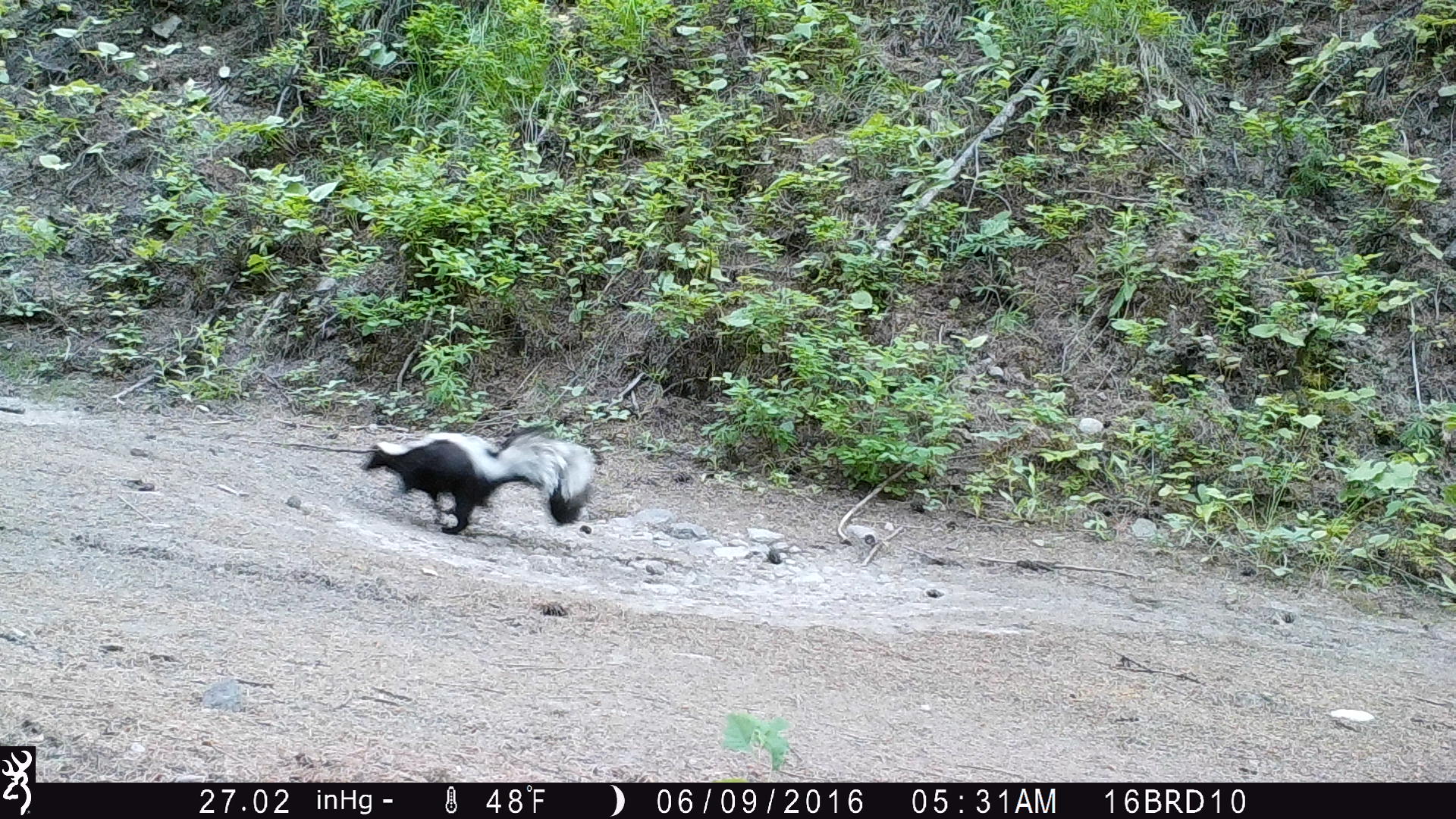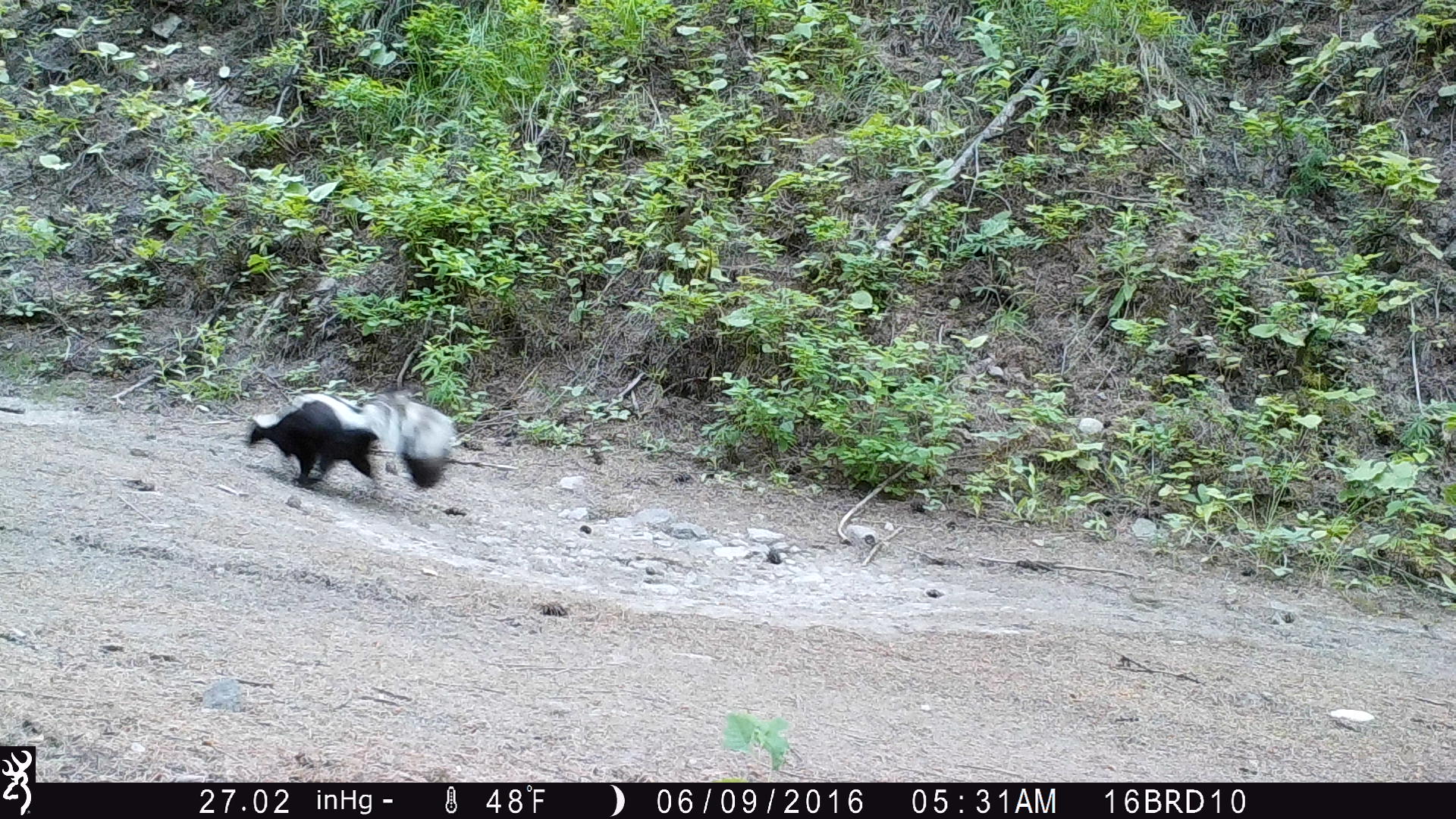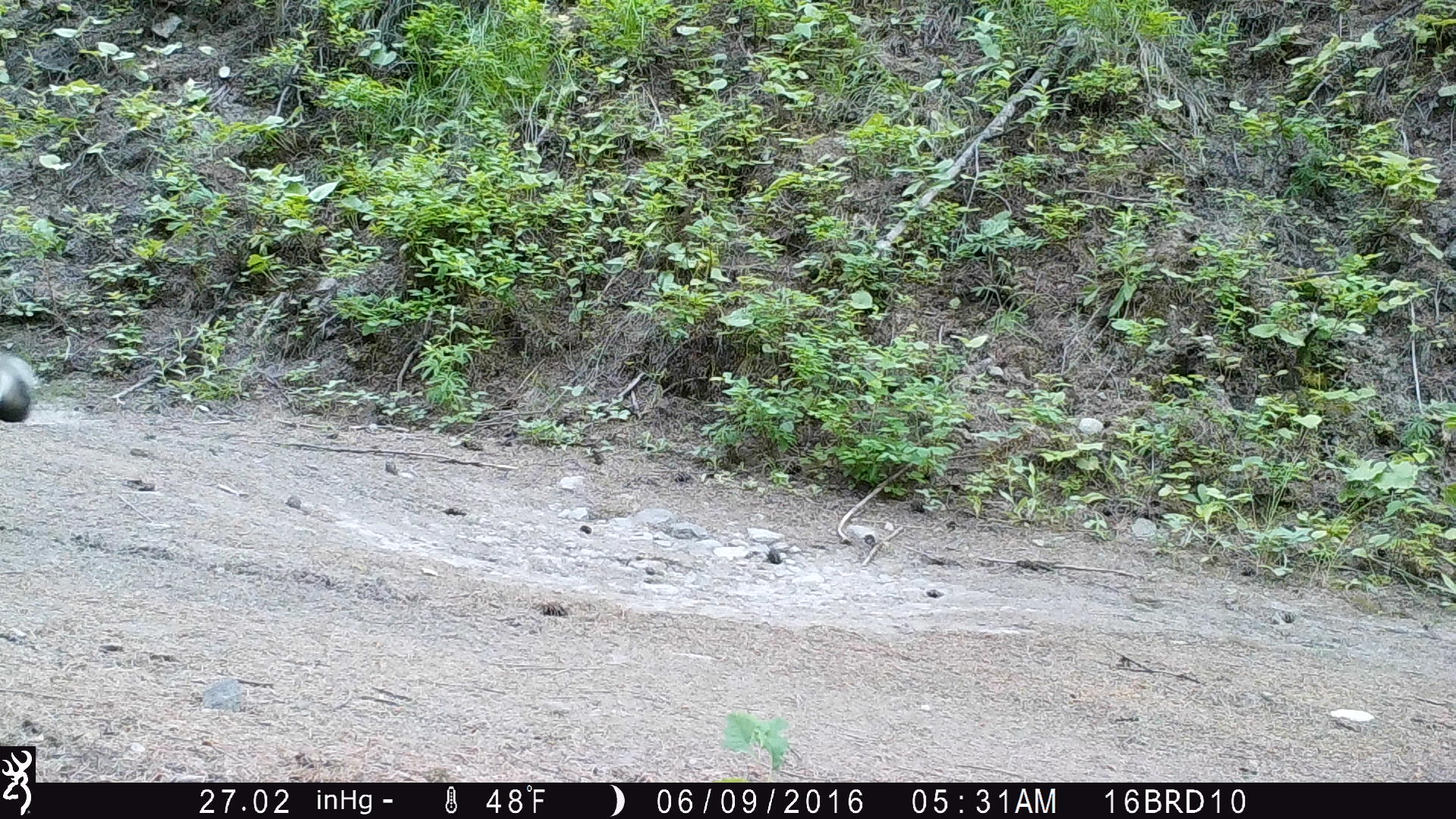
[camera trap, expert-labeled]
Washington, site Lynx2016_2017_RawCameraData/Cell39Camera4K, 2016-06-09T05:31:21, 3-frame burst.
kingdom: Animalia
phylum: Chordata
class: Mammalia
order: Carnivora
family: Mephitidae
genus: Mephitis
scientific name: Mephitis mephitis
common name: striped skunk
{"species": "Mephitis mephitis (striped skunk)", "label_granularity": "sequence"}